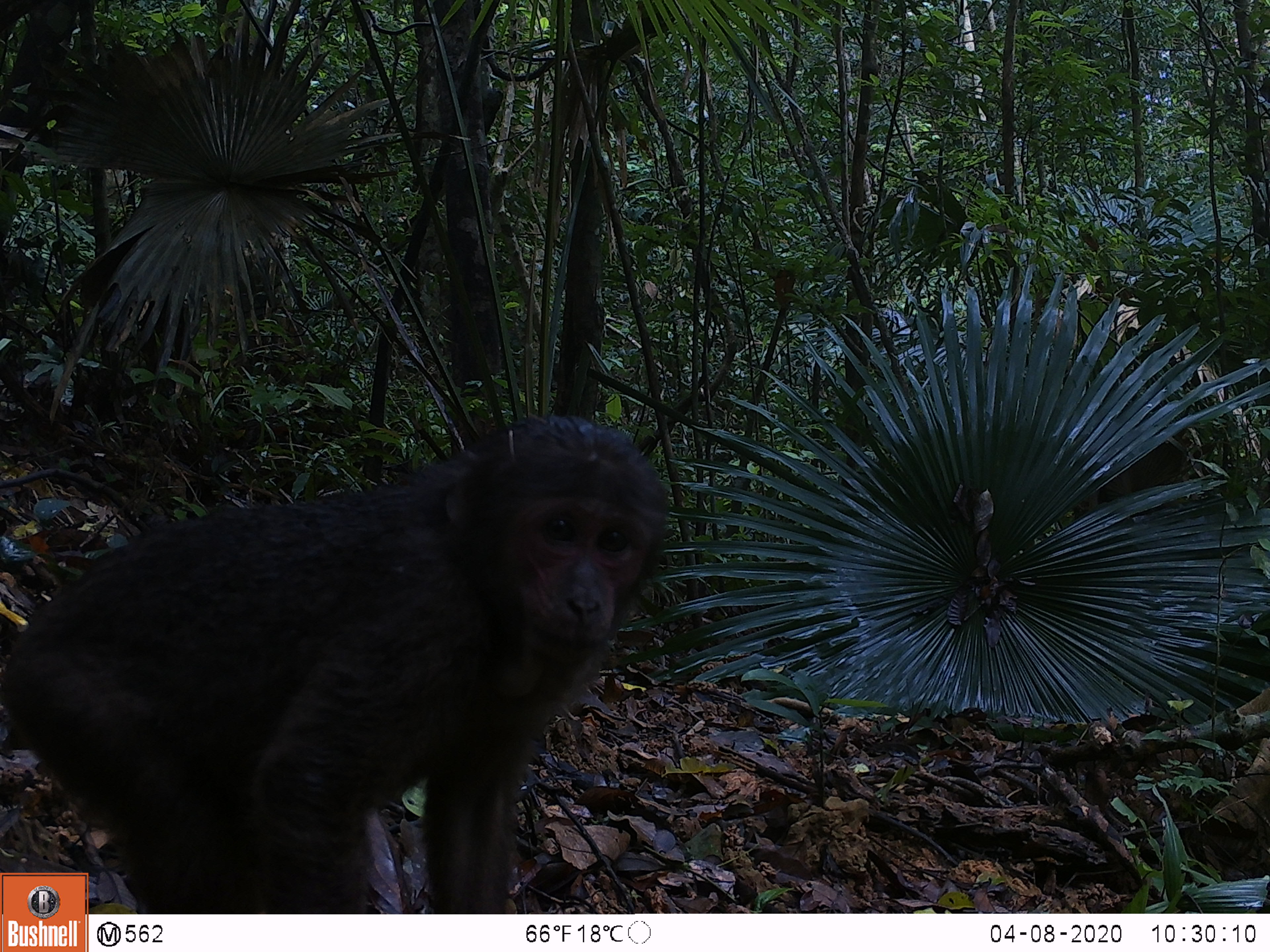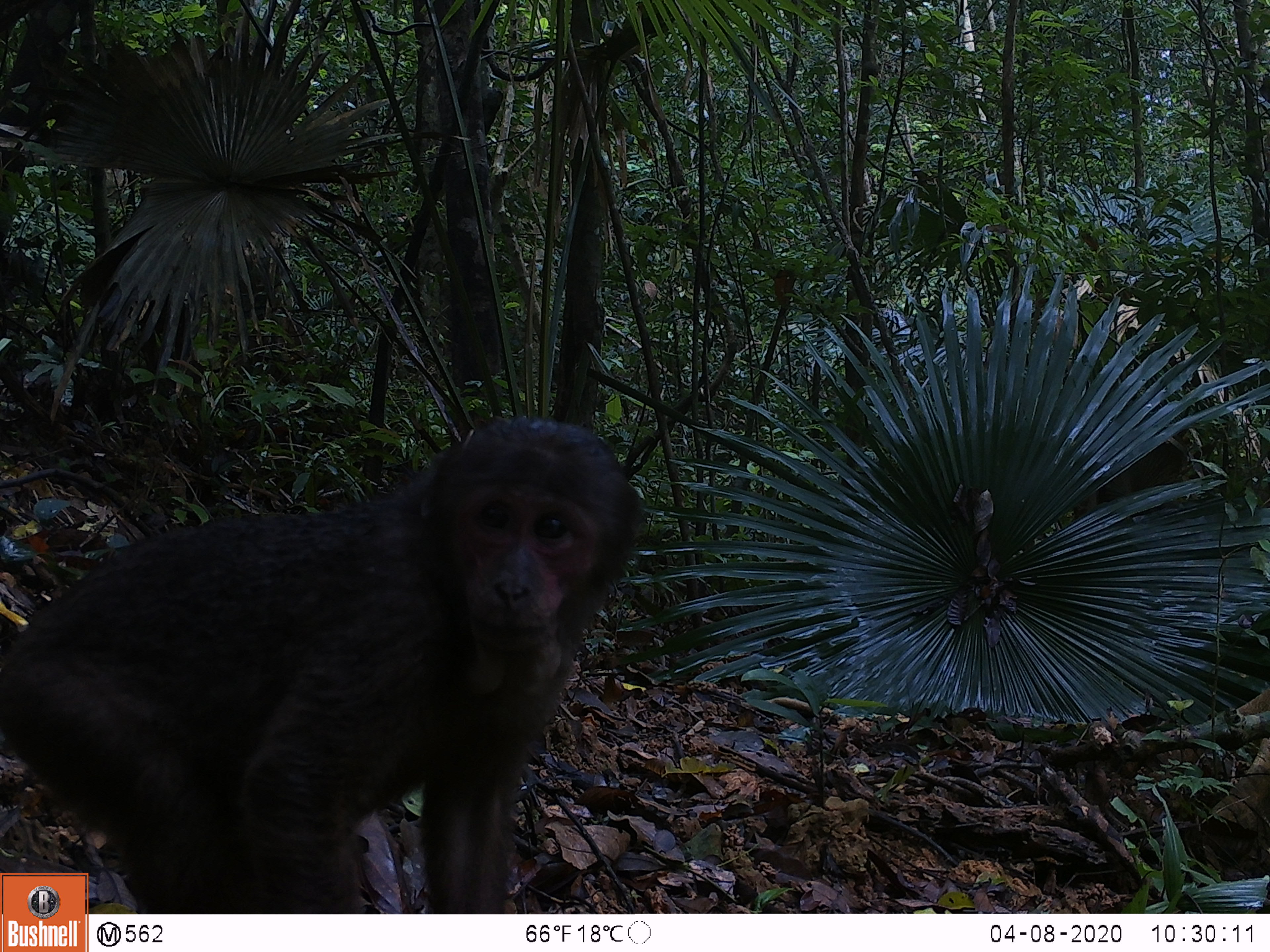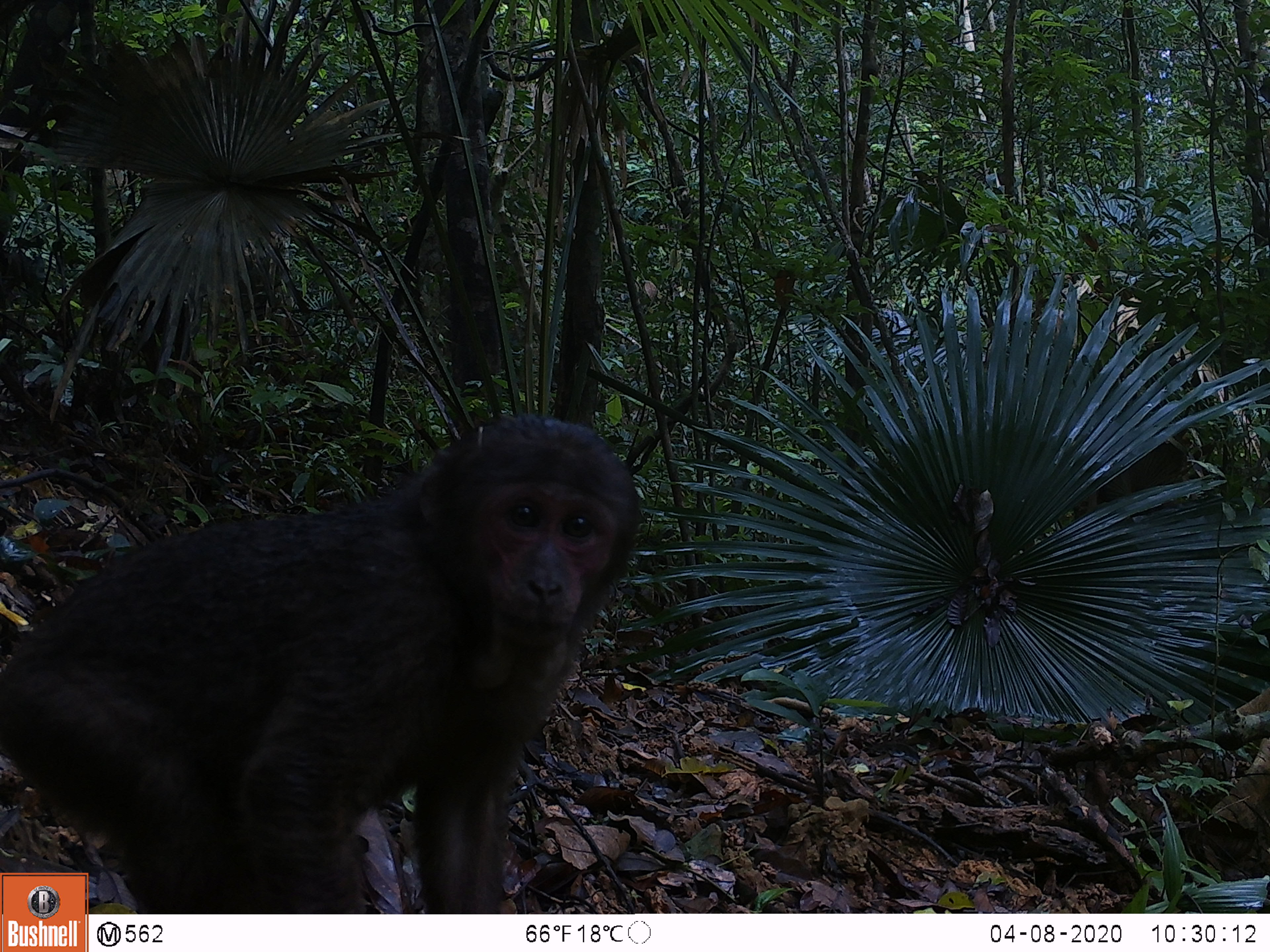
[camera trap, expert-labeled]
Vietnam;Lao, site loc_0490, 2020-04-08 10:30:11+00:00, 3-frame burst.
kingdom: Animalia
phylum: Chordata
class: Mammalia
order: Primates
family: Cercopithecidae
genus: Macaca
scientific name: Macaca arctoides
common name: stump-tailed macaque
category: stump tailed macaque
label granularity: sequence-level